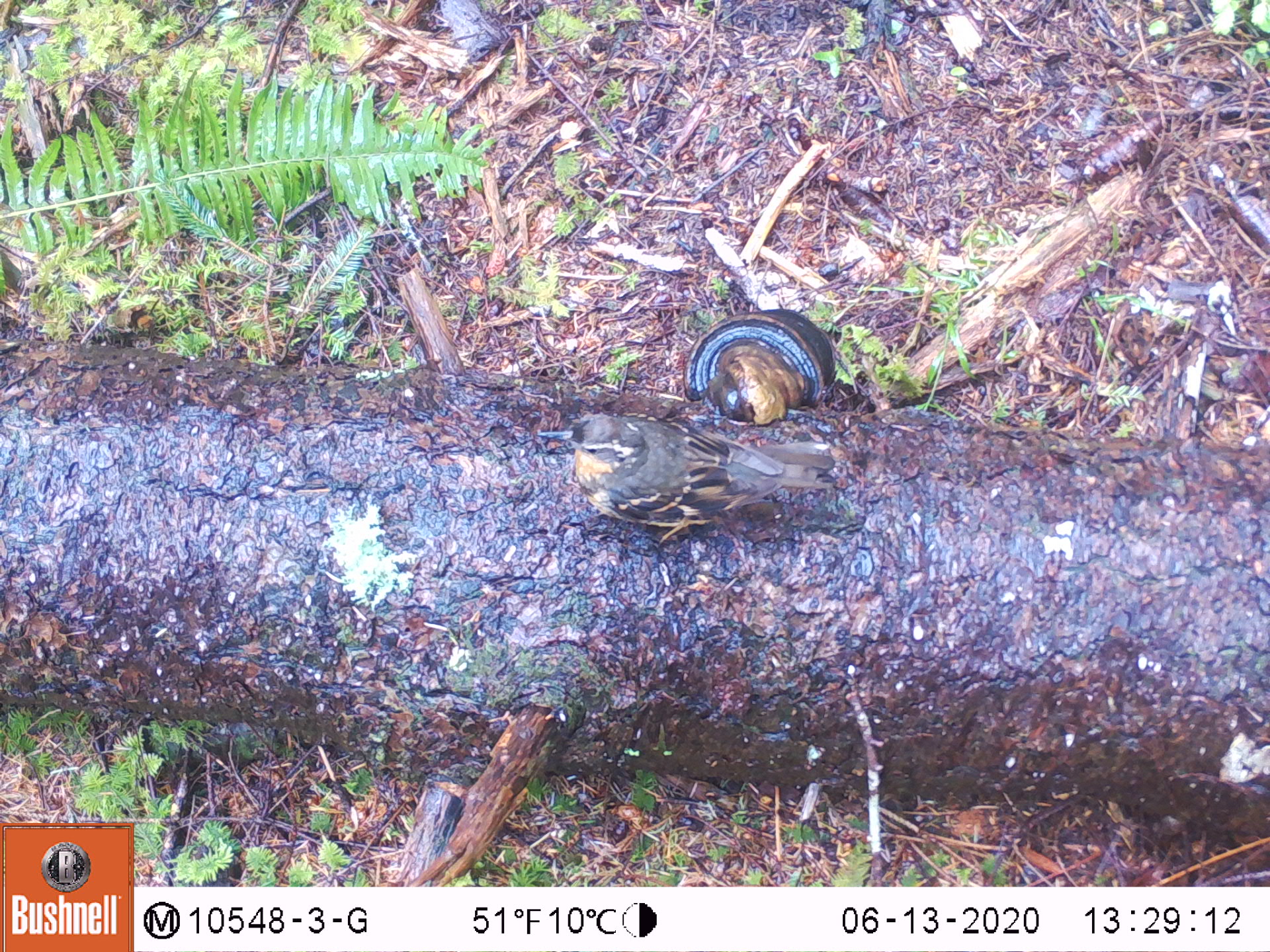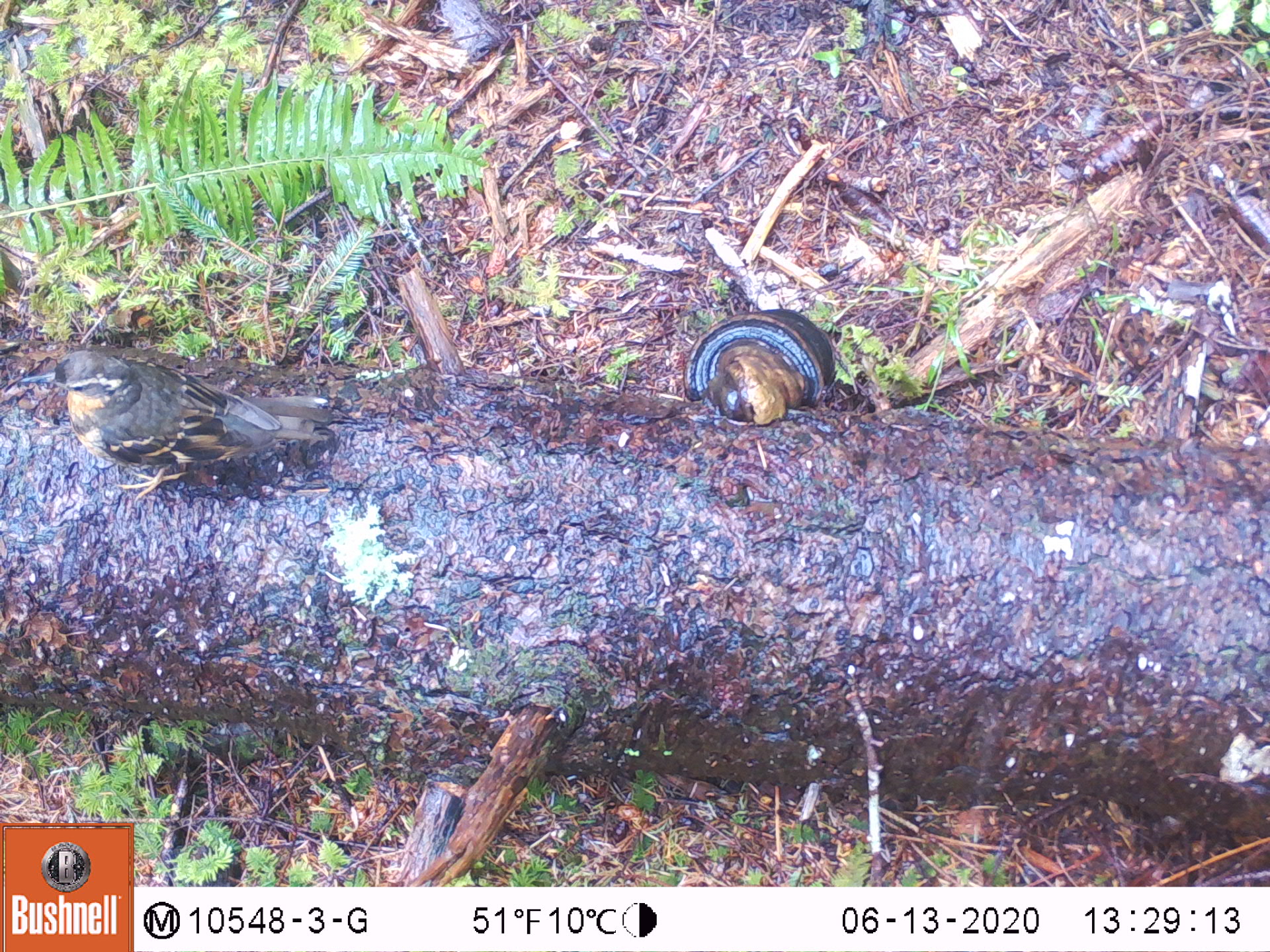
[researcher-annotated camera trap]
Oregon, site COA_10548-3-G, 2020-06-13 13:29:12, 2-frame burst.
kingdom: Animalia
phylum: Chordata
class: Aves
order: Passeriformes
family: Turdidae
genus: Ixoreus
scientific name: Ixoreus naevius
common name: varied thrush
Varied thrush (Ixoreus naevius).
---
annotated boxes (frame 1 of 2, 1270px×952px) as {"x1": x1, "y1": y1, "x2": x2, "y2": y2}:
varied thrush: {"x1": 533, "y1": 400, "x2": 830, "y2": 553}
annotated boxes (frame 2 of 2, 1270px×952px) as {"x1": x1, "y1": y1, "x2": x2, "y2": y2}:
varied thrush: {"x1": 15, "y1": 346, "x2": 336, "y2": 501}